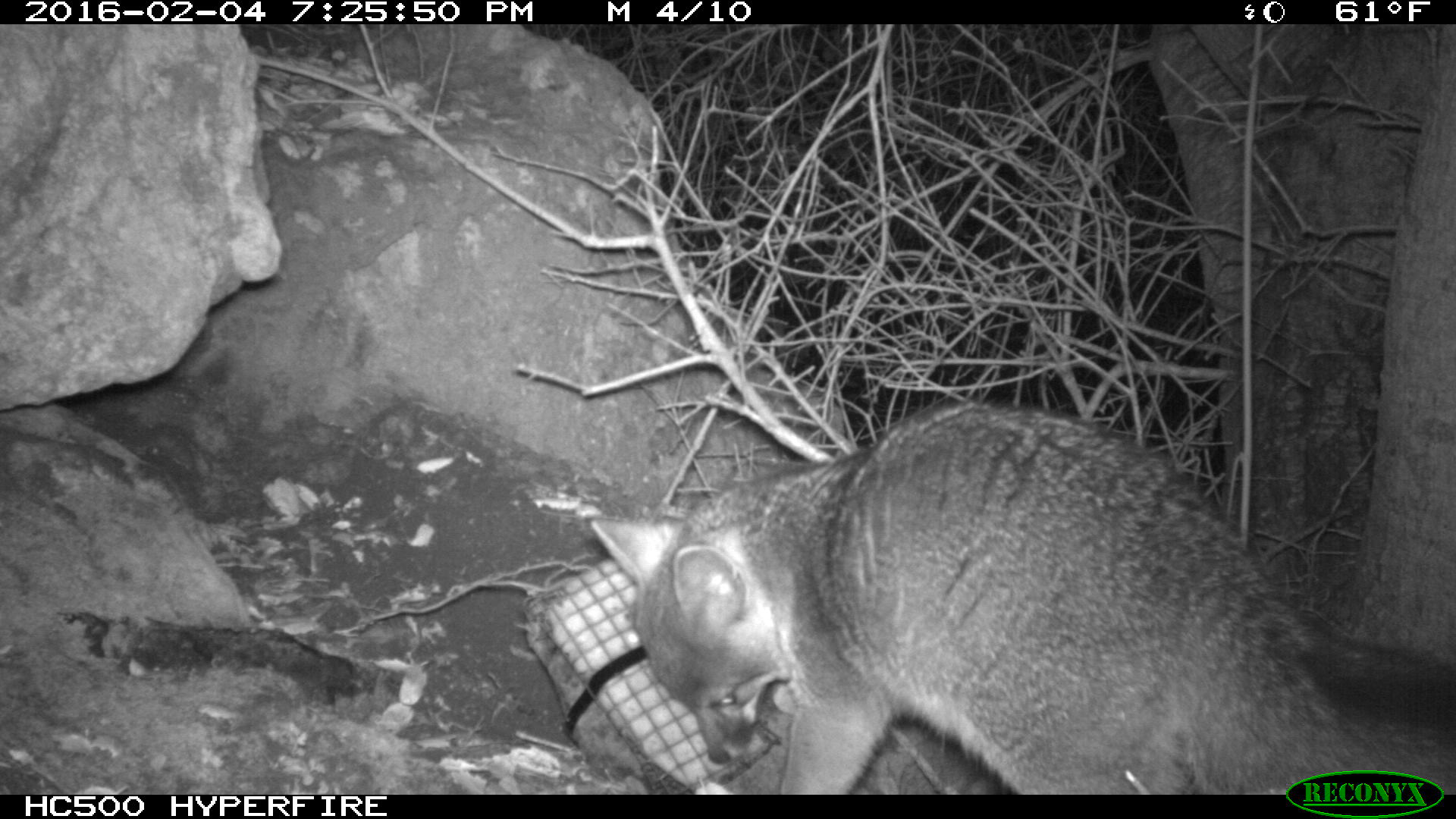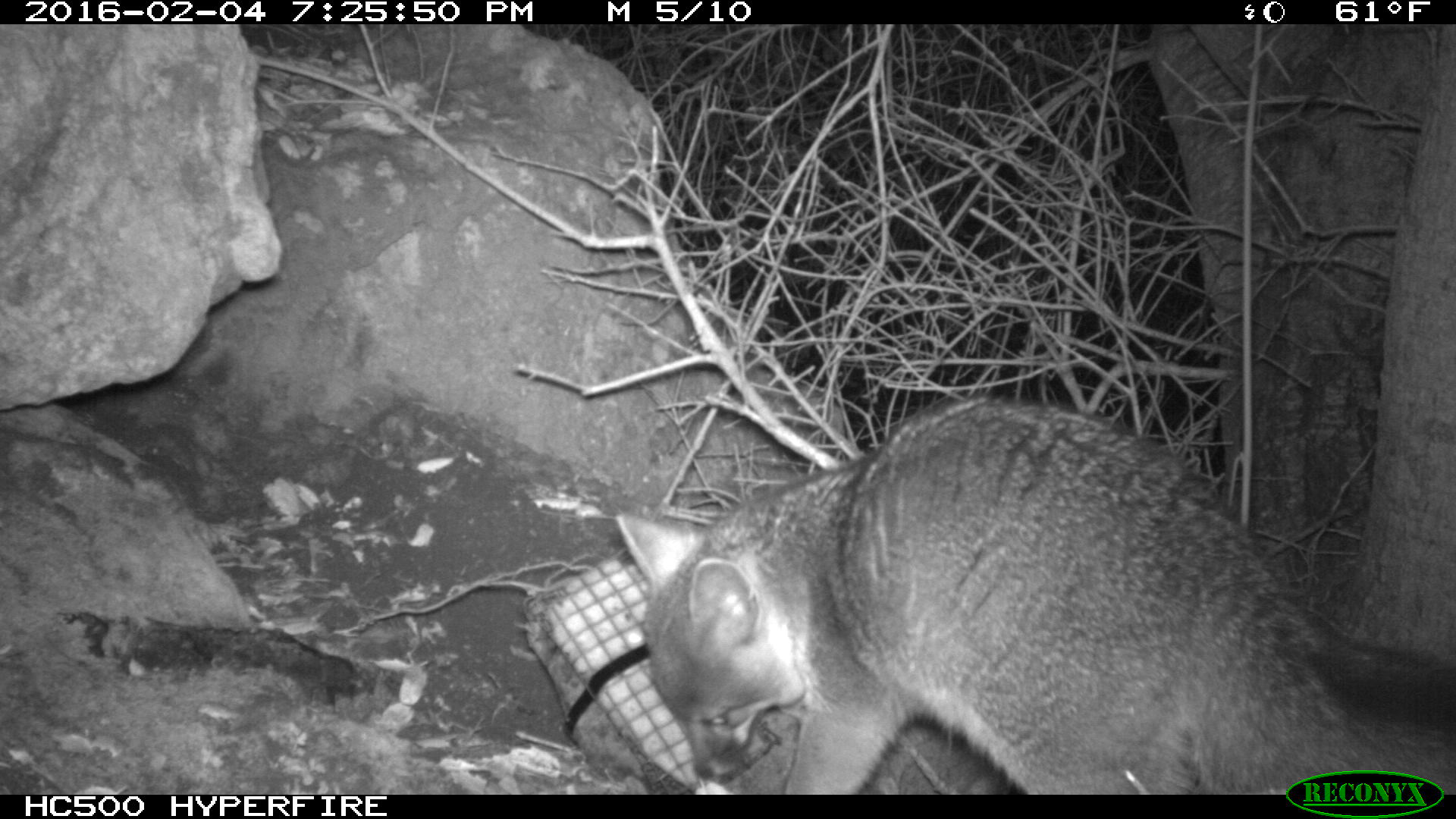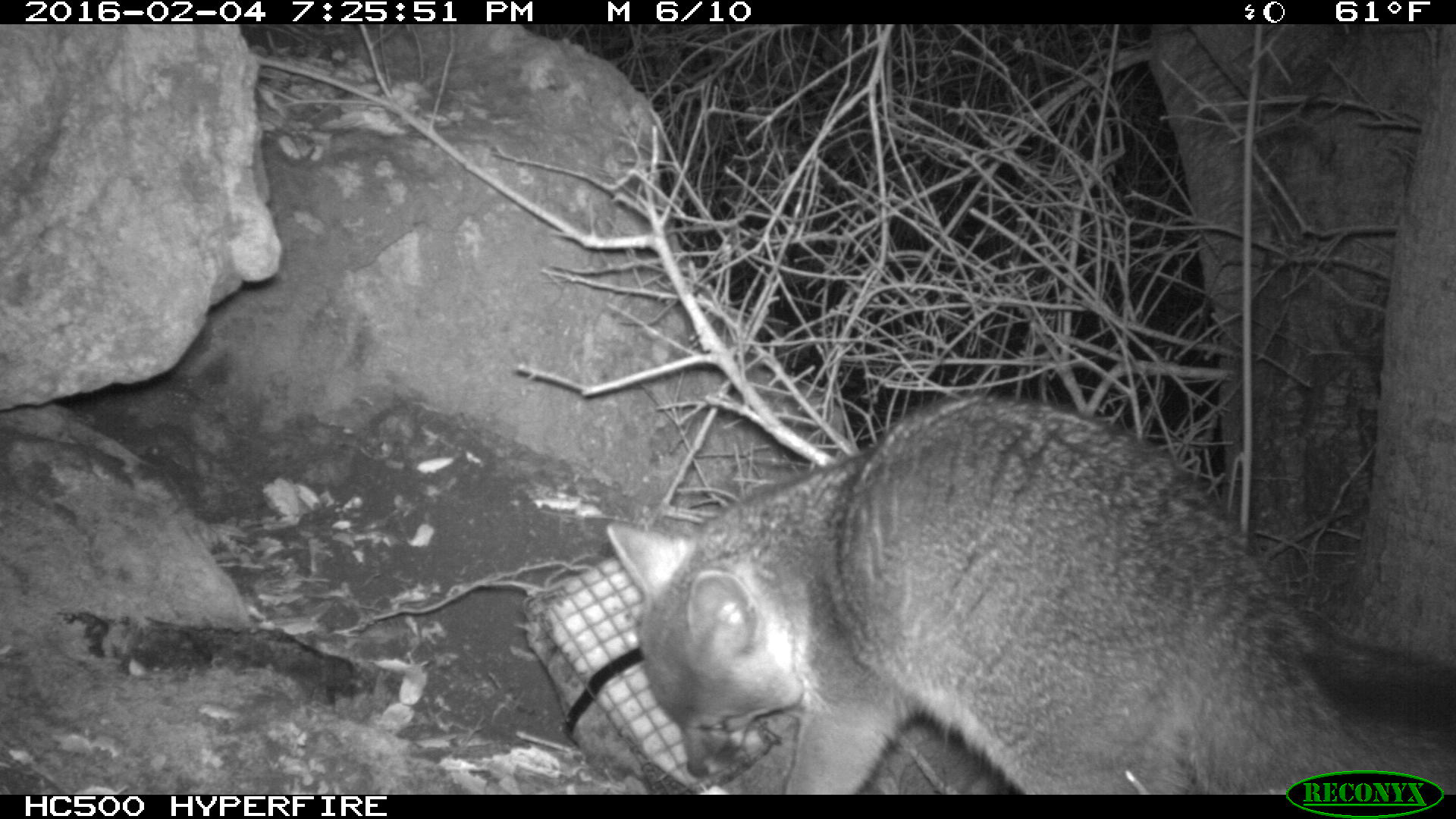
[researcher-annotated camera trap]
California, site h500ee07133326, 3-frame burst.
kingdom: Animalia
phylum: Chordata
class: Mammalia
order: Carnivora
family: Canidae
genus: Urocyon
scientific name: Urocyon littoralis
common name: island fox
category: fox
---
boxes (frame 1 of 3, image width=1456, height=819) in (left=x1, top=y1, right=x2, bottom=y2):
fox: (left=588, top=396, right=1455, bottom=793)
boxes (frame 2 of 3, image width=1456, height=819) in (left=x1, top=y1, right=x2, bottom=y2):
fox: (left=615, top=394, right=1455, bottom=795)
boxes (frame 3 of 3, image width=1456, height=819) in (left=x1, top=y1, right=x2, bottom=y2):
fox: (left=604, top=391, right=1455, bottom=794)